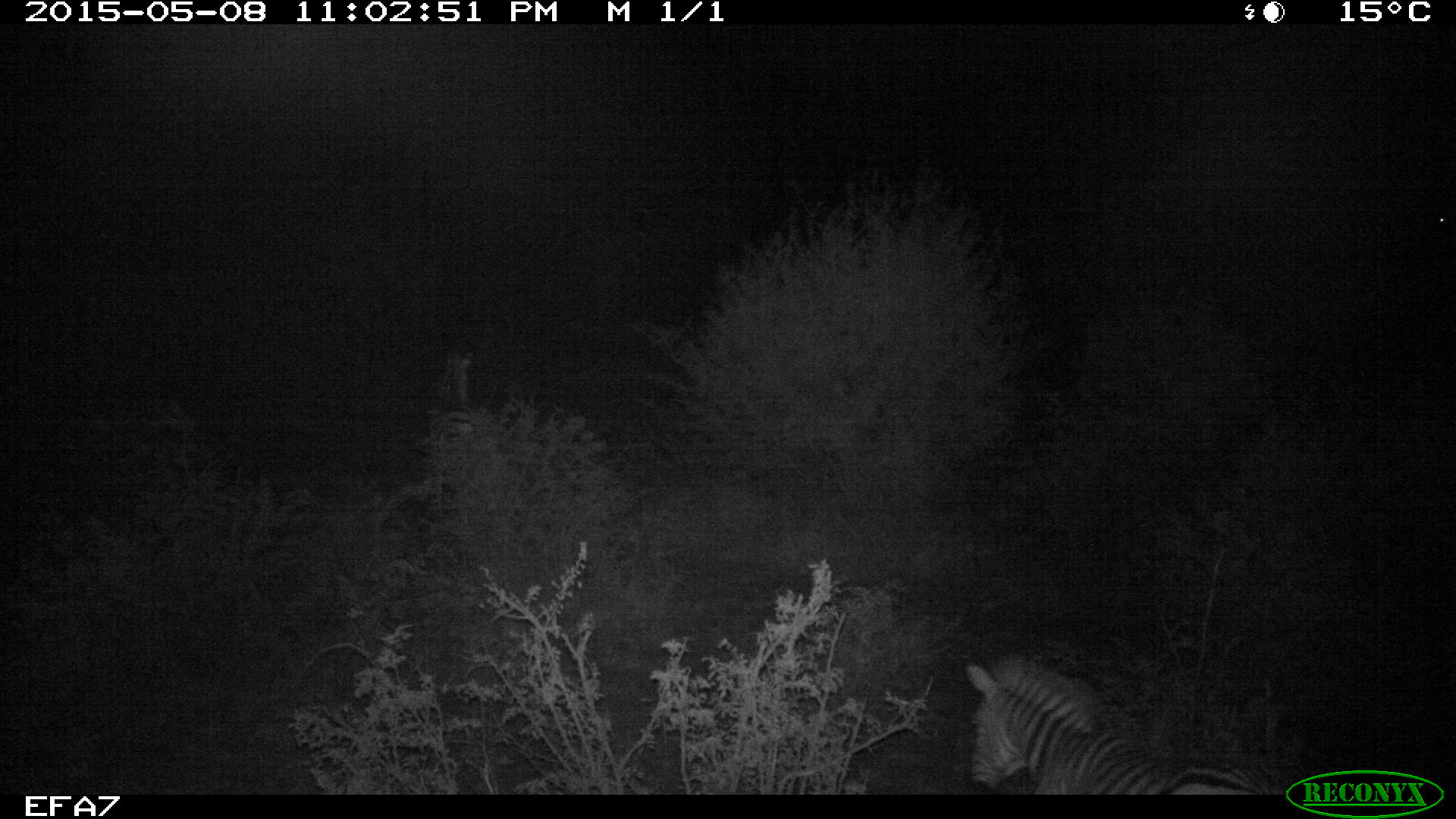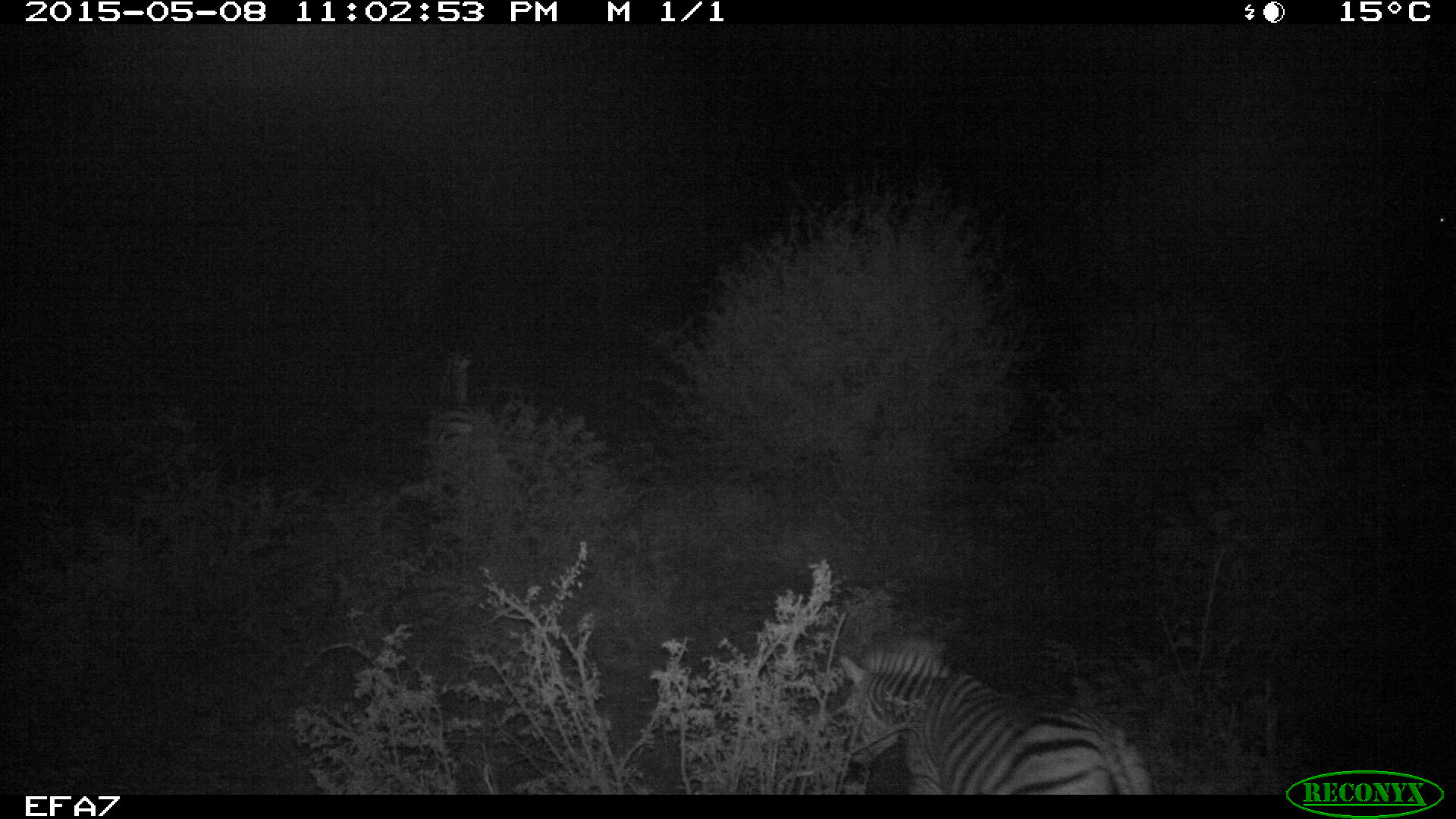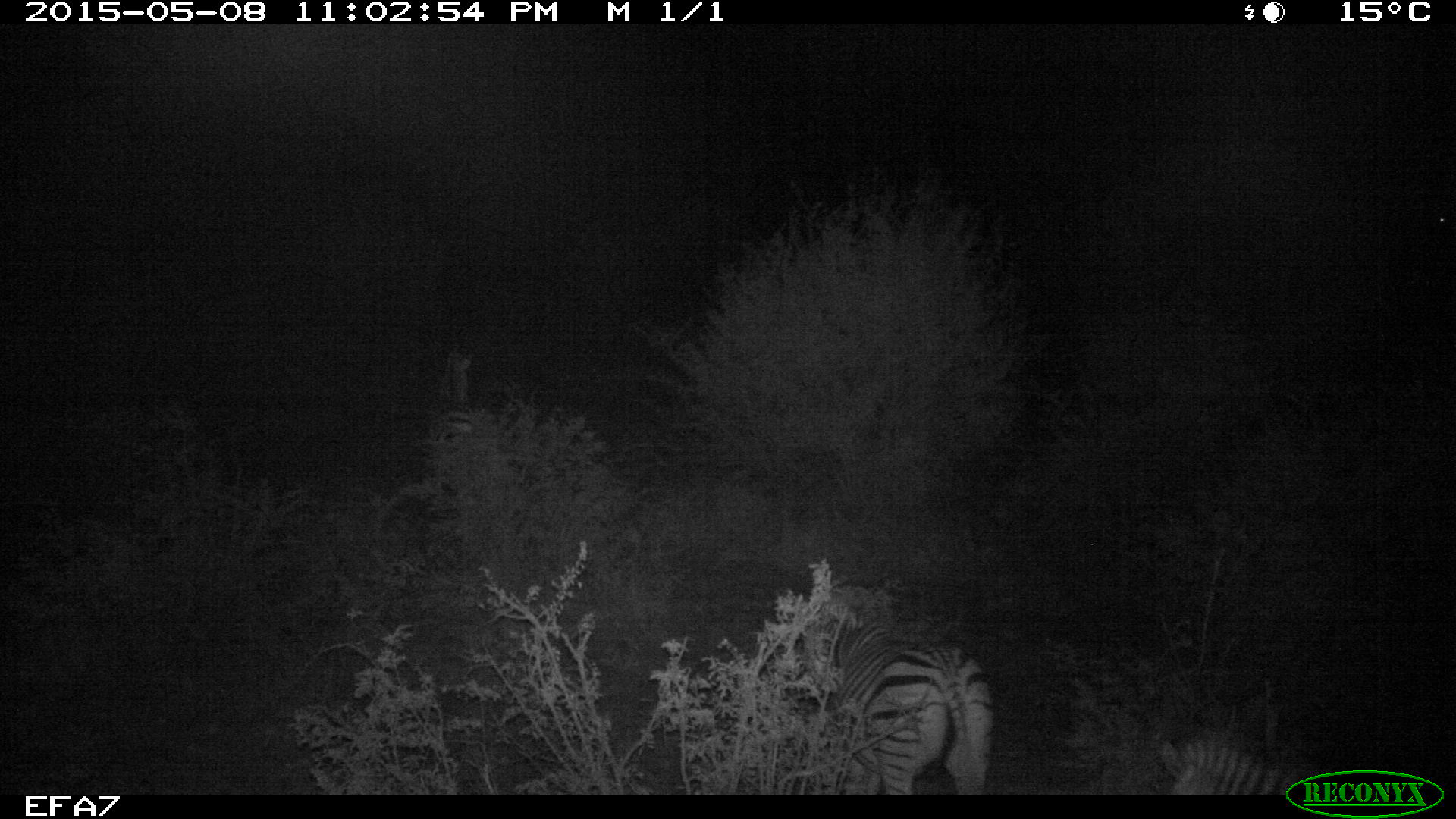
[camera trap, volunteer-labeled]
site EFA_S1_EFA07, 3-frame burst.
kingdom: Animalia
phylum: Chordata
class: Mammalia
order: Perissodactyla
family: Equidae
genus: Equus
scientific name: Equus quagga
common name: plains zebra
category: zebraplains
Zebraplains (plains zebra) (Equus quagga), count 2. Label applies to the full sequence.